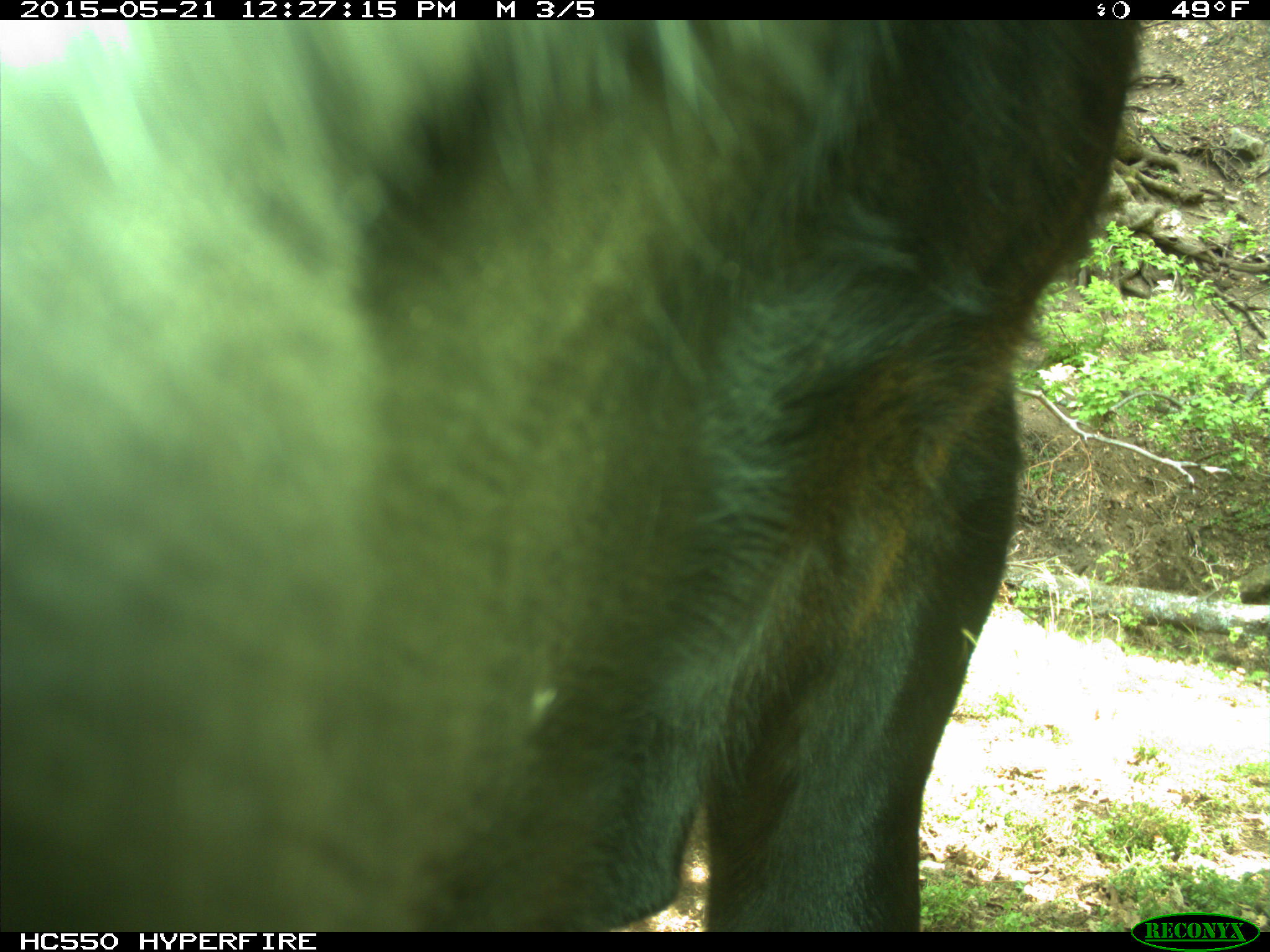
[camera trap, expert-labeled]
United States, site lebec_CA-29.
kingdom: Animalia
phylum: Chordata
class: Mammalia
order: Artiodactyla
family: Bovidae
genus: Bos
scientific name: Bos taurus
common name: domestic cow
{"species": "Bos taurus (domestic cow)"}